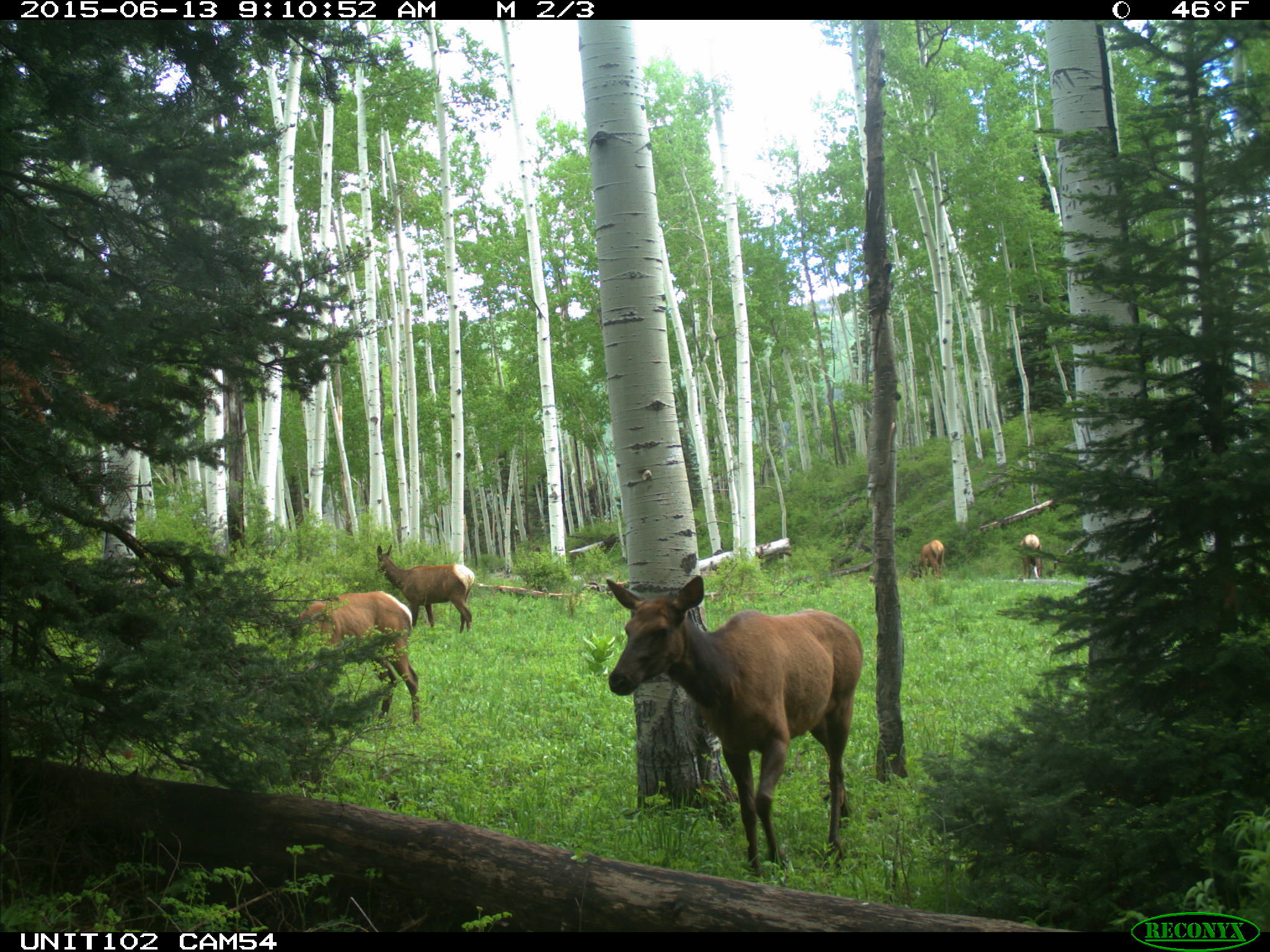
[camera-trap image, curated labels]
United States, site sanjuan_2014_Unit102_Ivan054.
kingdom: Animalia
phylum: Chordata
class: Mammalia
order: Artiodactyla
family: Cervidae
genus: Cervus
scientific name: Cervus elaphus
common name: red deer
Cervus elaphus (red deer).